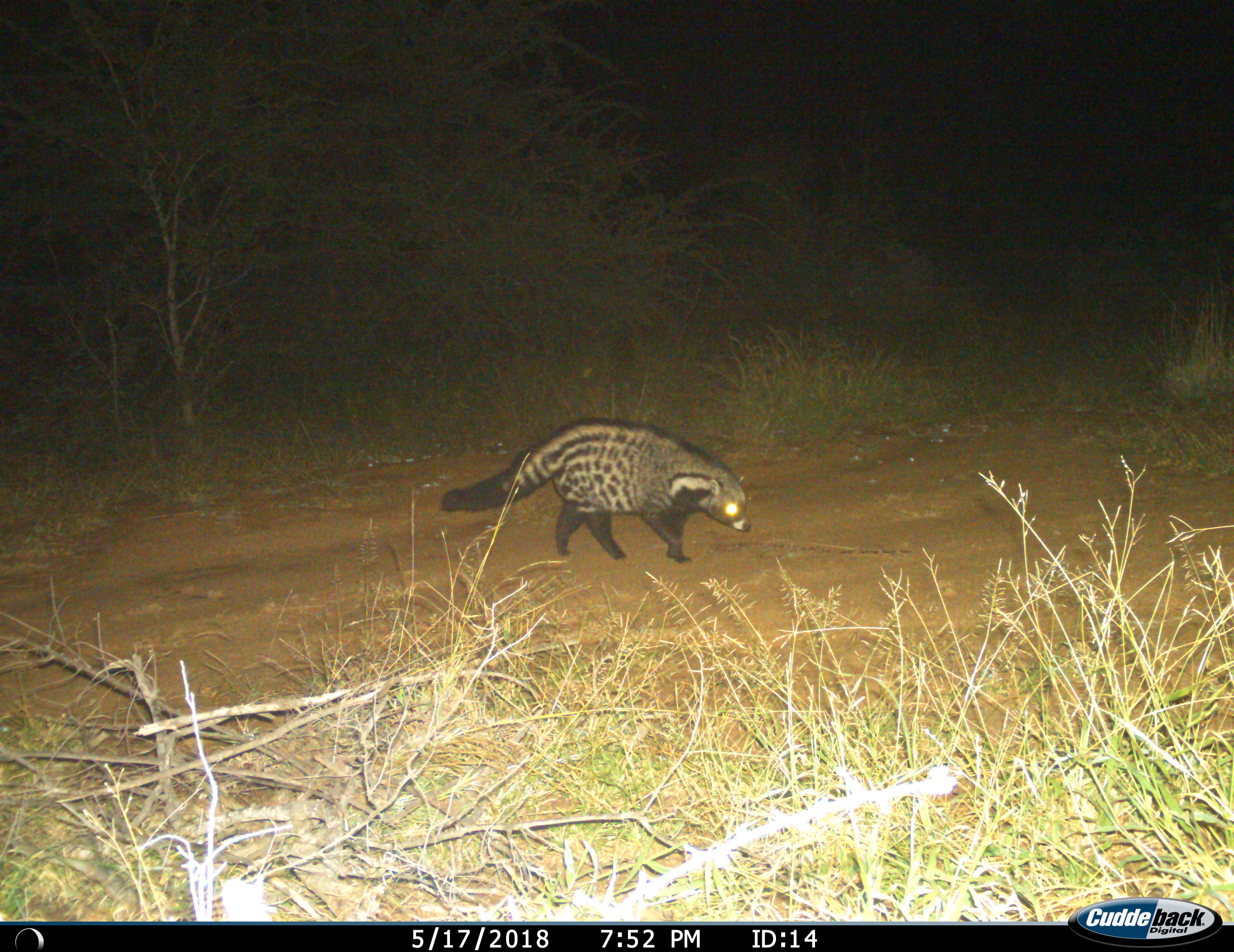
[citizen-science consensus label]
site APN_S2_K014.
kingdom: Animalia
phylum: Chordata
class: Mammalia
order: Carnivora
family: Viverridae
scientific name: Viverridae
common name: civet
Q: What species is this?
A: Civet (Viverridae).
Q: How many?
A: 1.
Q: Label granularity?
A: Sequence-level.